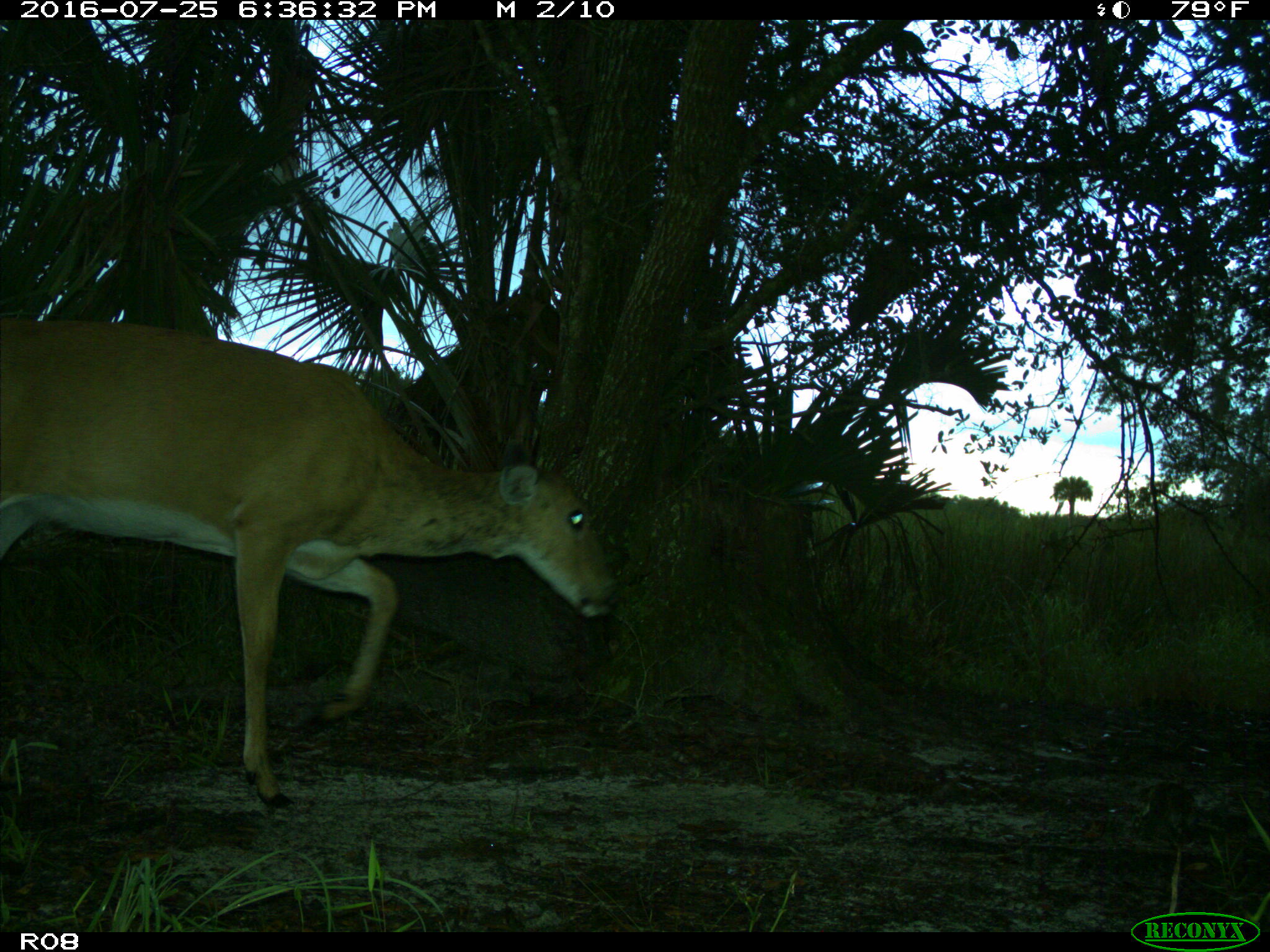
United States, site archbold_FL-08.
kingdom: Animalia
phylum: Chordata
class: Mammalia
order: Artiodactyla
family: Cervidae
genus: Odocoileus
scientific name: Odocoileus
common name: deer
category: unidentified deer